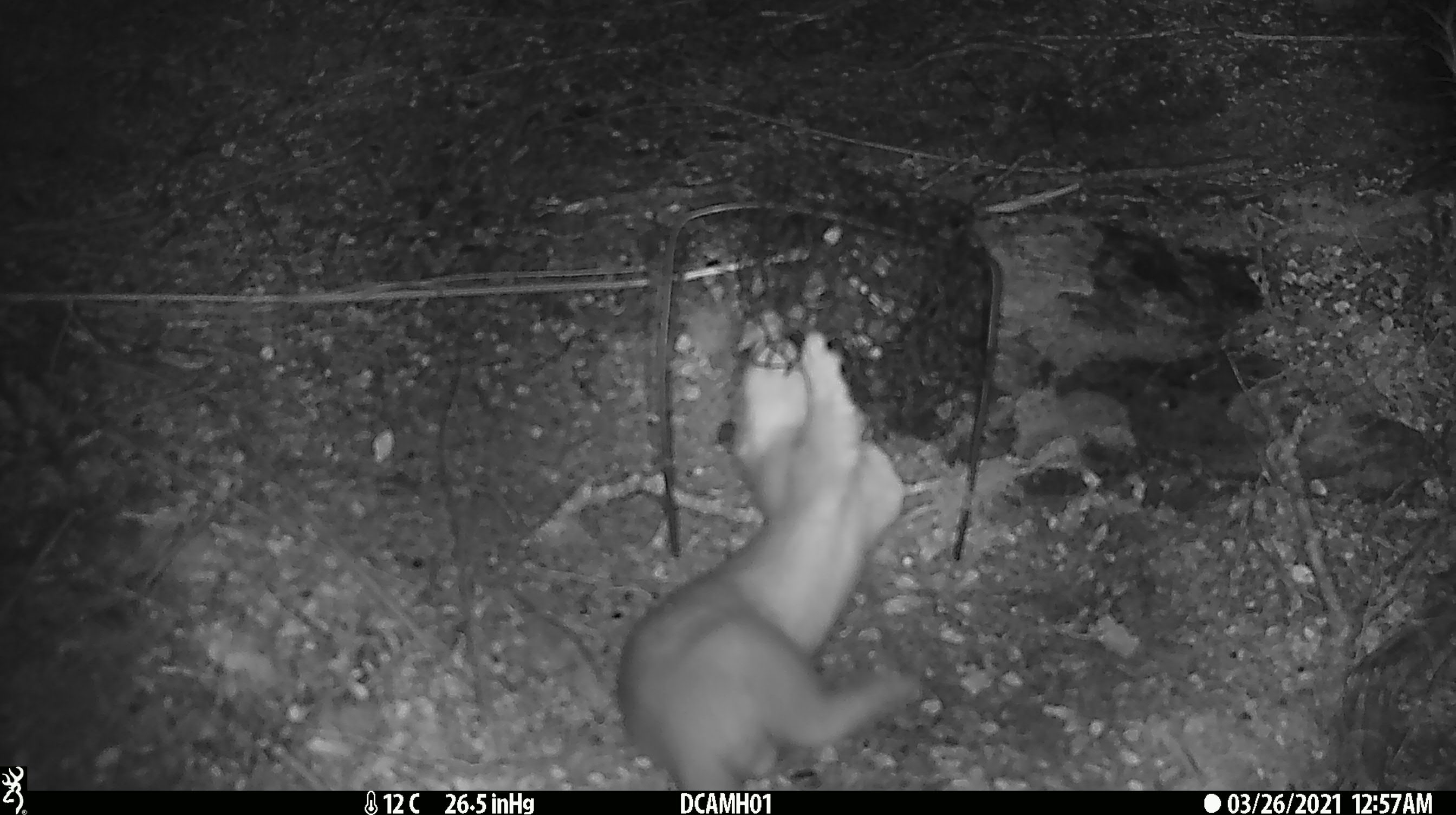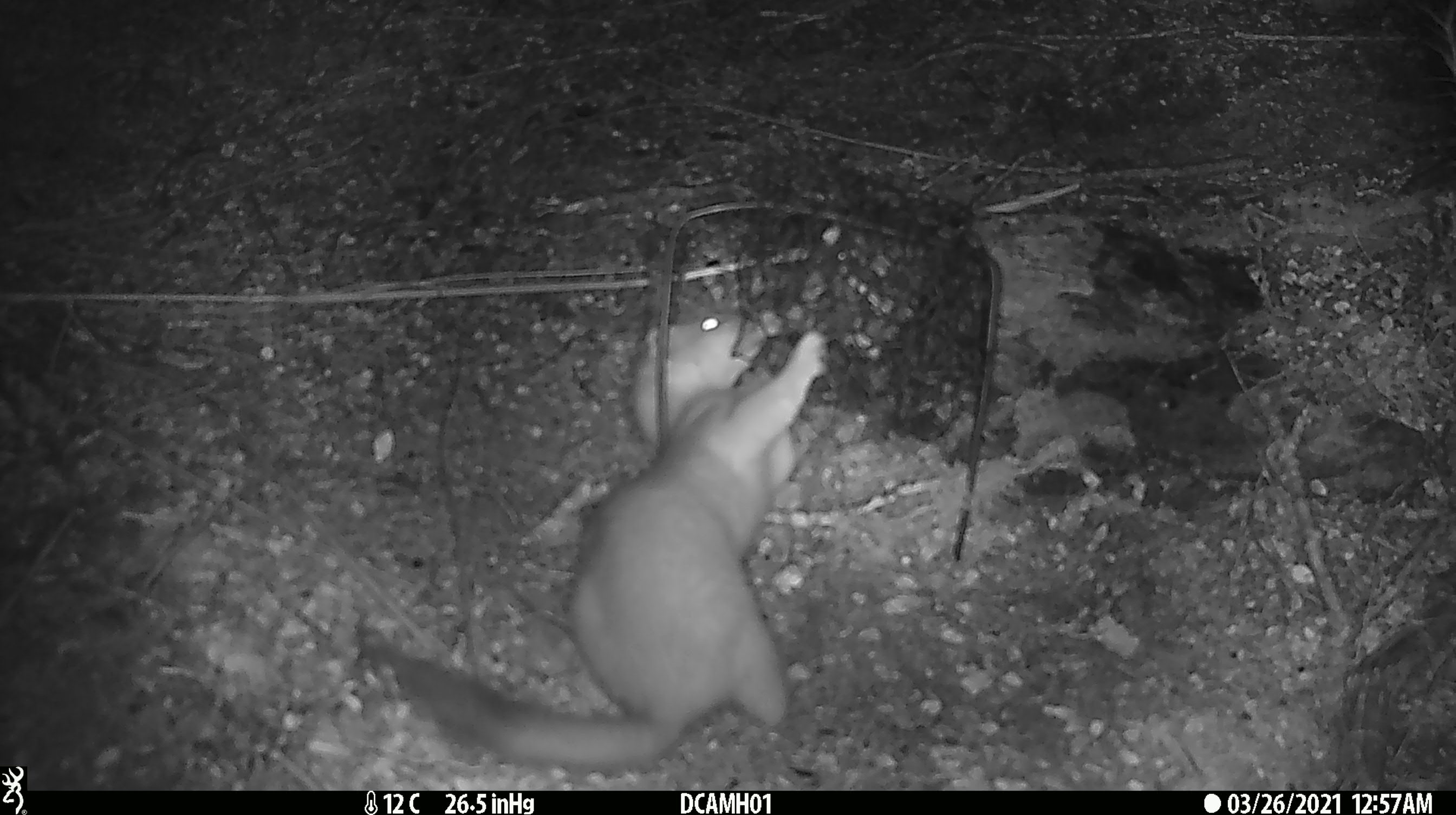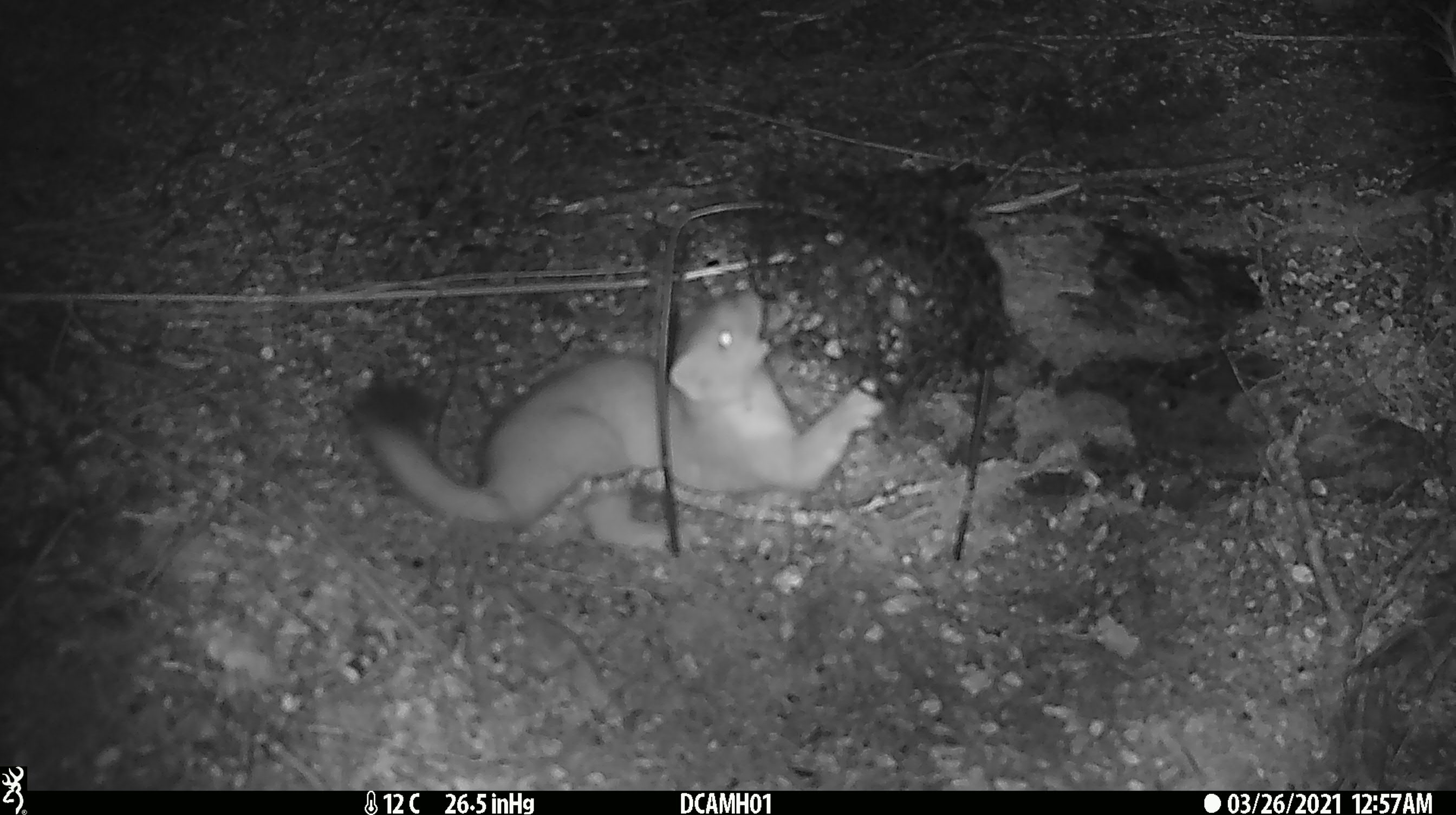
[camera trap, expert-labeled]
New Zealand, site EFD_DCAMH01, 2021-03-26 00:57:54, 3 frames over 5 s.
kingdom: Animalia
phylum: Chordata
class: Mammalia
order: Carnivora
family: Mustelidae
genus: Mustela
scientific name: Mustela erminea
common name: stoat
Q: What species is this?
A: Stoat (Mustela erminea).